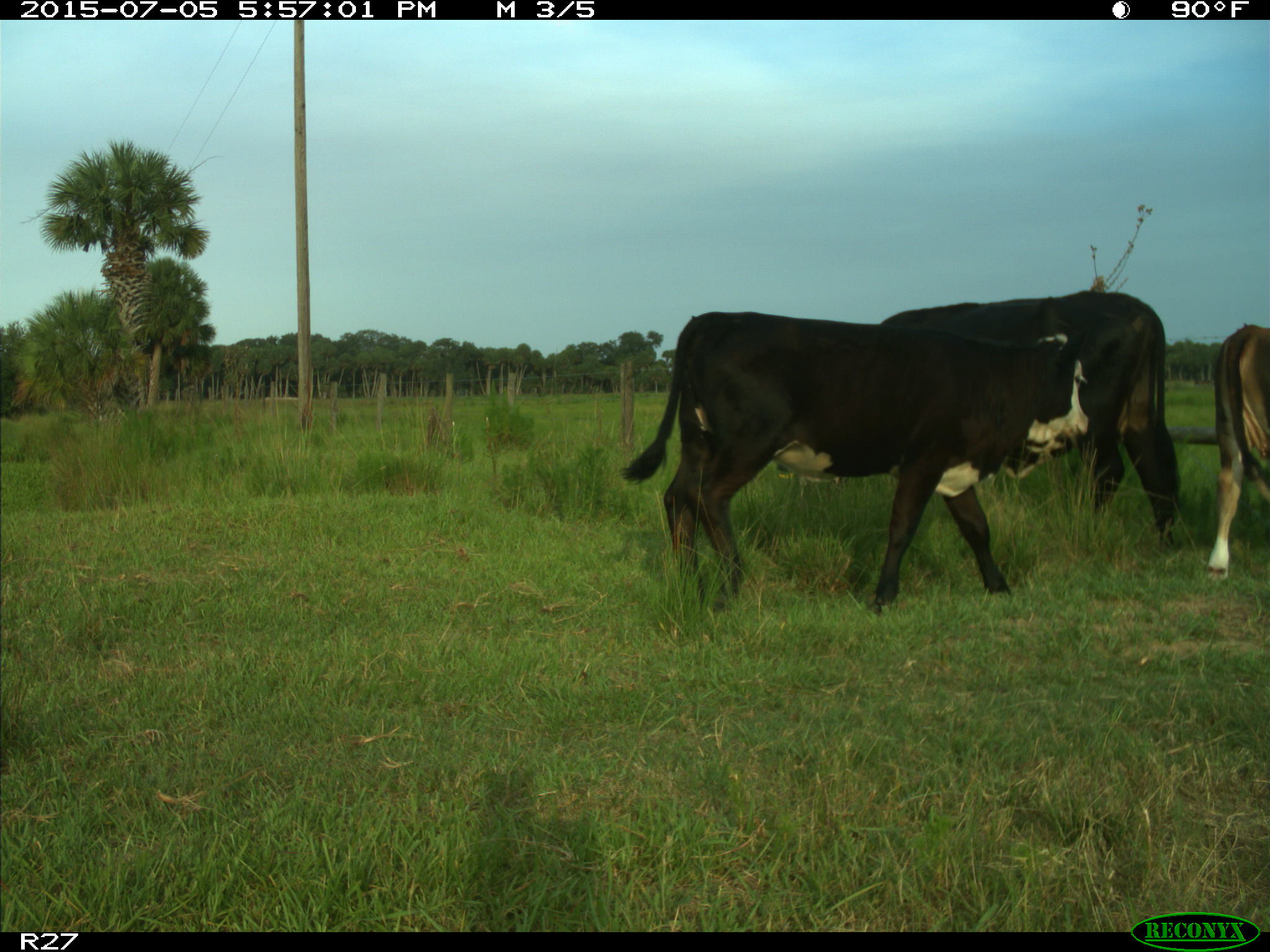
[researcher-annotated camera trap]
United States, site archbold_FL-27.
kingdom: Animalia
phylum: Chordata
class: Mammalia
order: Artiodactyla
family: Bovidae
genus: Bos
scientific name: Bos taurus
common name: domestic cow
Bos taurus (domestic cow).